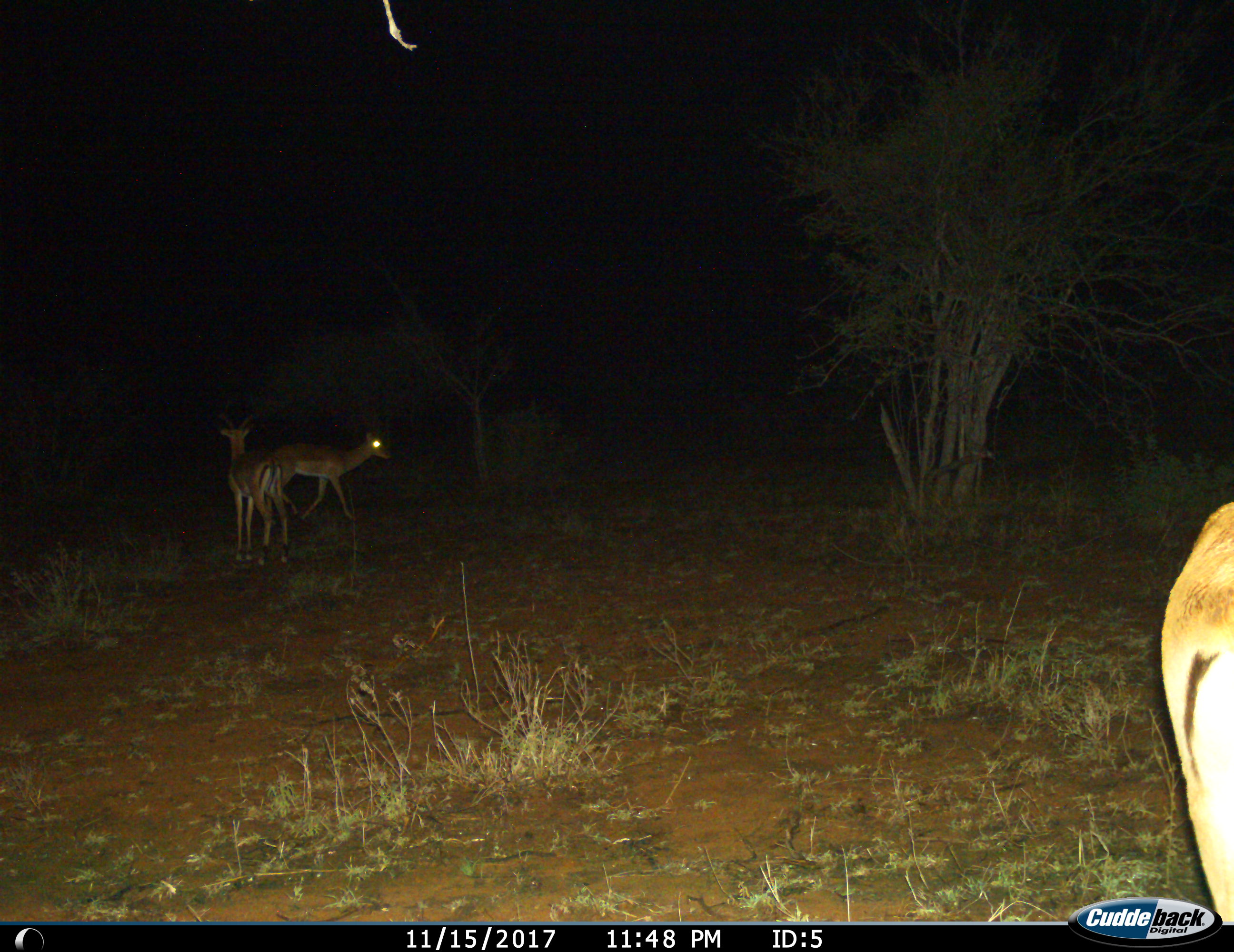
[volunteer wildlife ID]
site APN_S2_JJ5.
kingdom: Animalia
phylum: Chordata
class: Mammalia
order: Artiodactyla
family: Bovidae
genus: Aepyceros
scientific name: Aepyceros melampus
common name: impala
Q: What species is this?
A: Impala (Aepyceros melampus).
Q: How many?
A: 3.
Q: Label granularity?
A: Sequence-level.